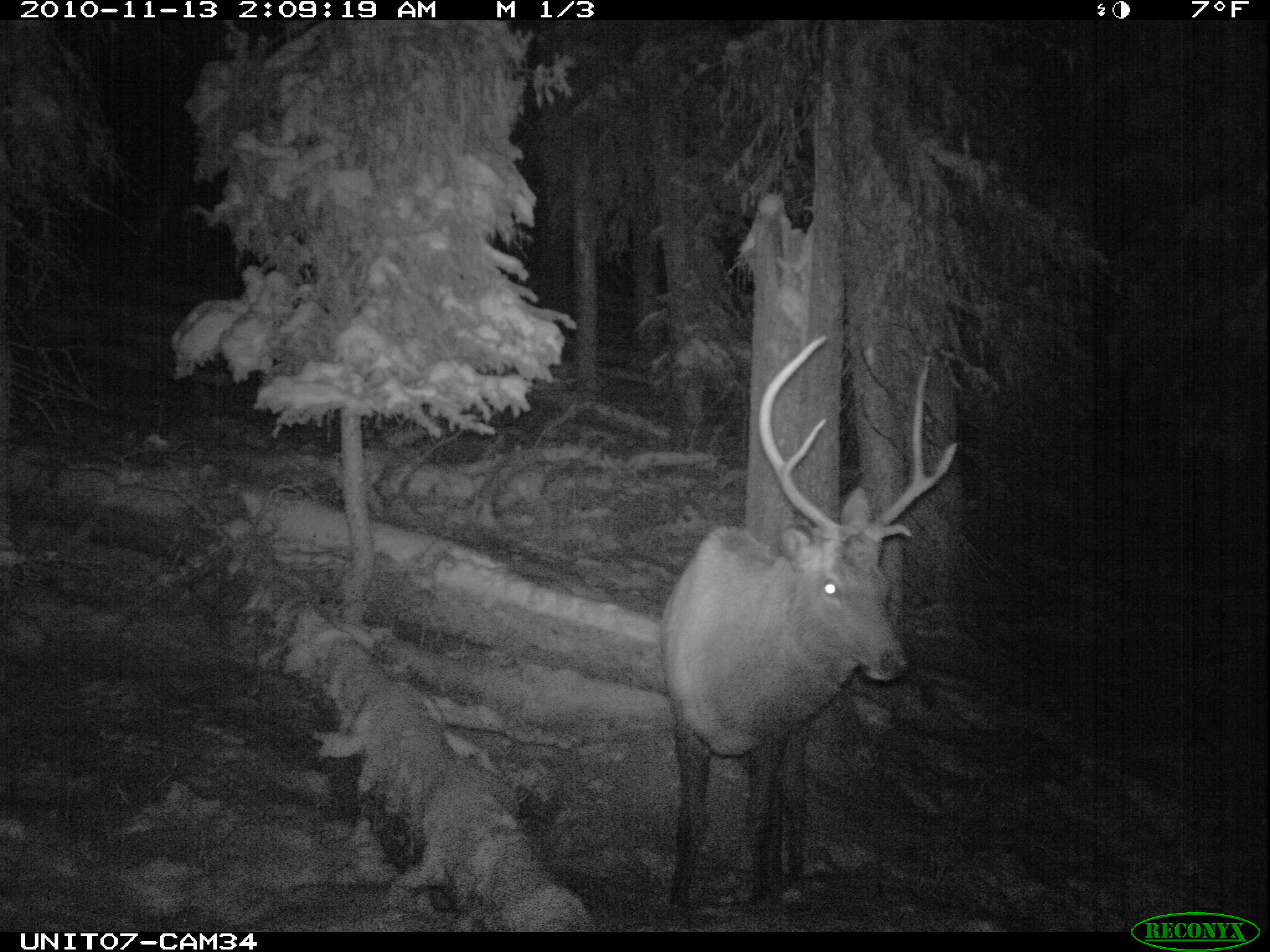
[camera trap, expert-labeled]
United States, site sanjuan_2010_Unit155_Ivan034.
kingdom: Animalia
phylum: Chordata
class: Mammalia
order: Artiodactyla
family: Cervidae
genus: Cervus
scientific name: Cervus elaphus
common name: red deer